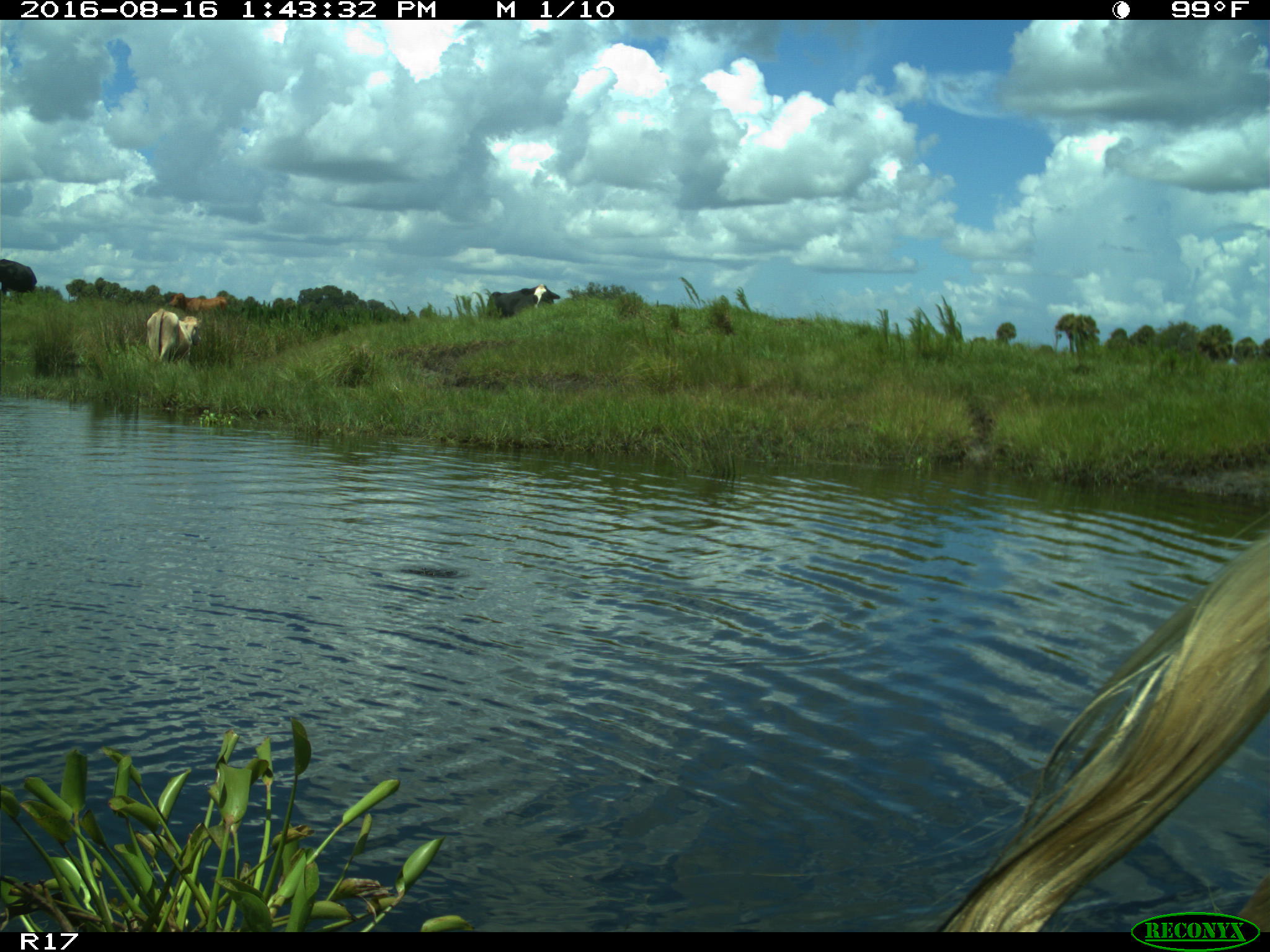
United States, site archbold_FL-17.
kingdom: Animalia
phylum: Chordata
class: Mammalia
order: Artiodactyla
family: Bovidae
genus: Bos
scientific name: Bos taurus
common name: domestic cow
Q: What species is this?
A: Bos taurus (domestic cow).